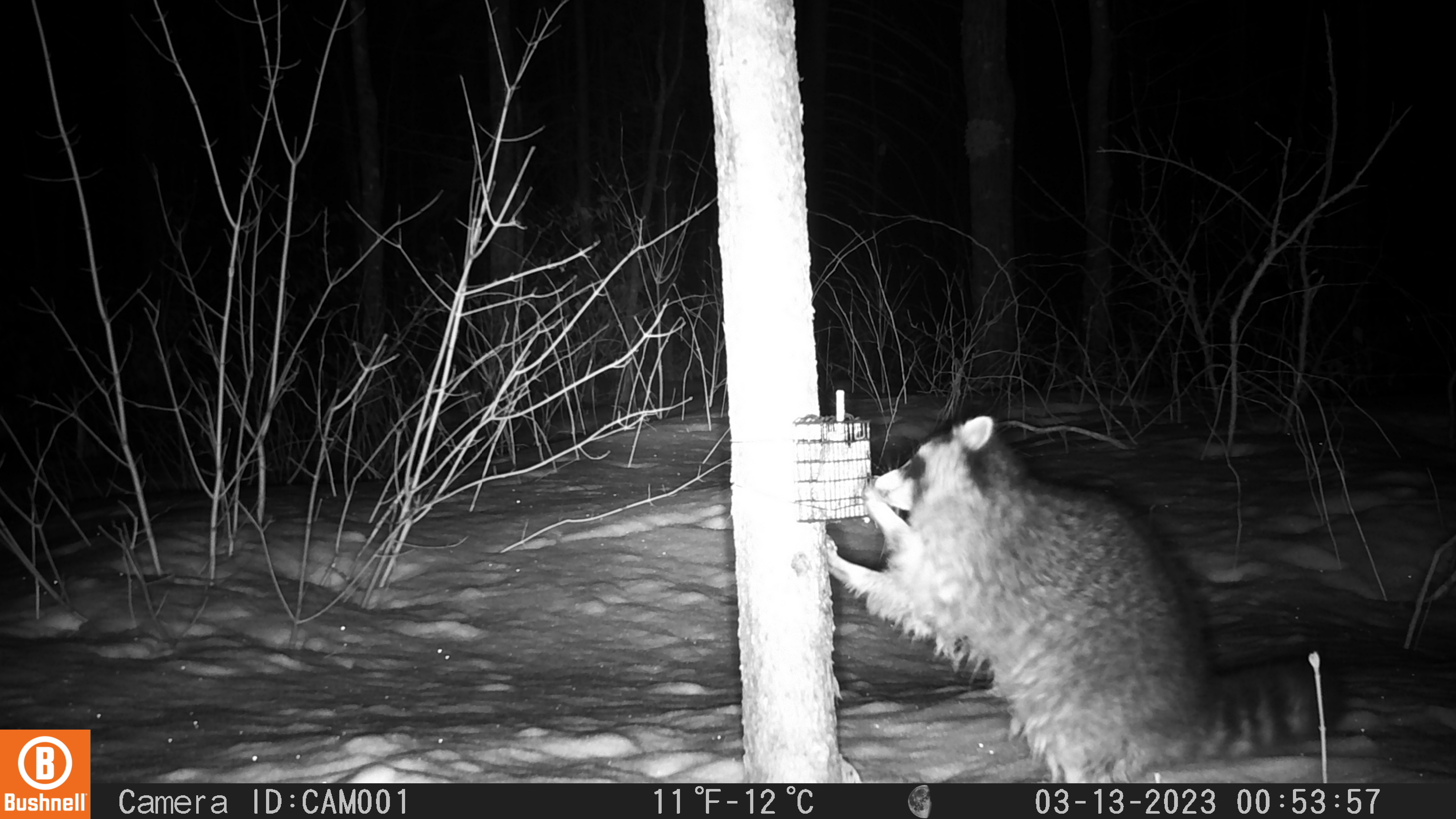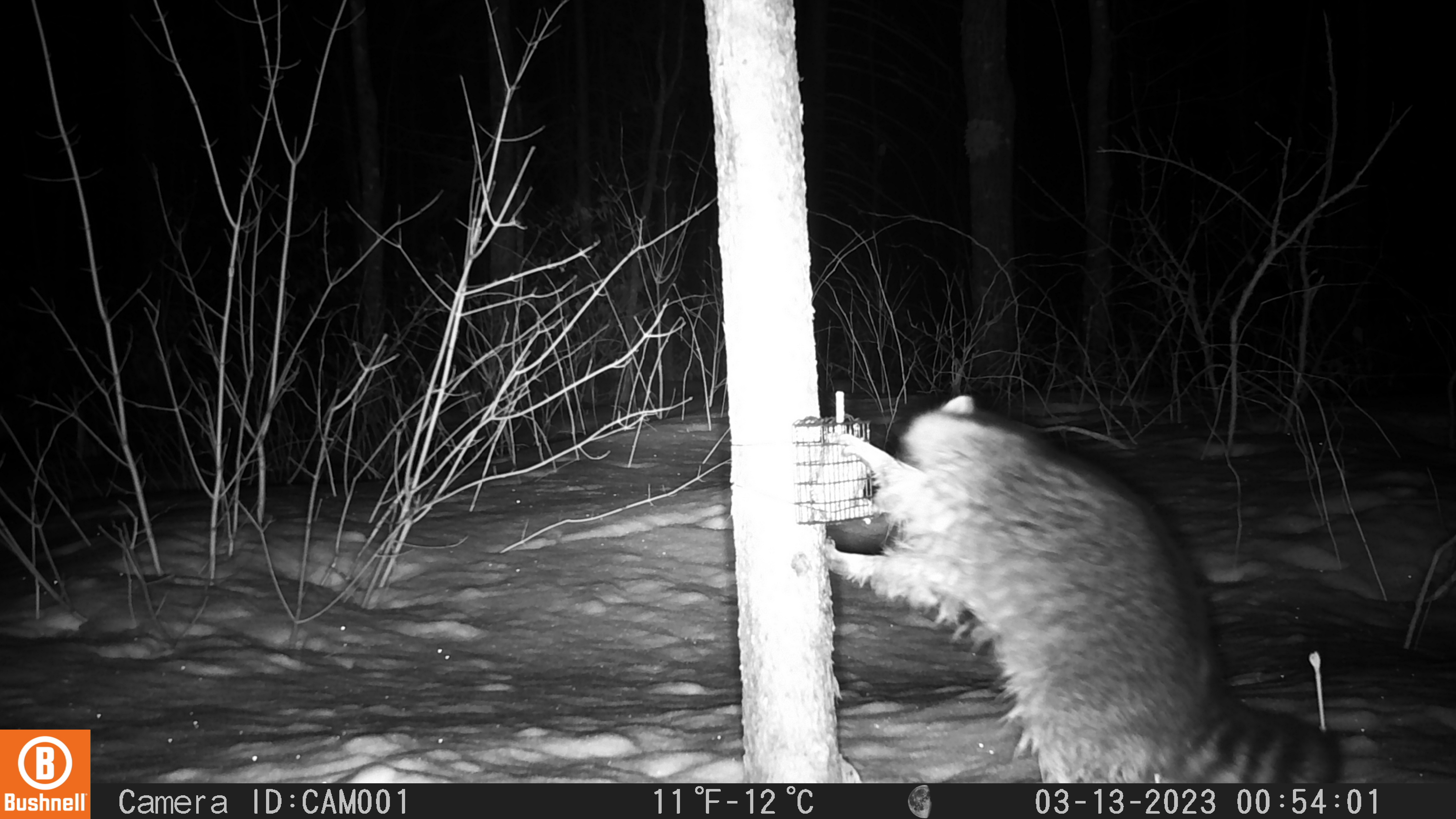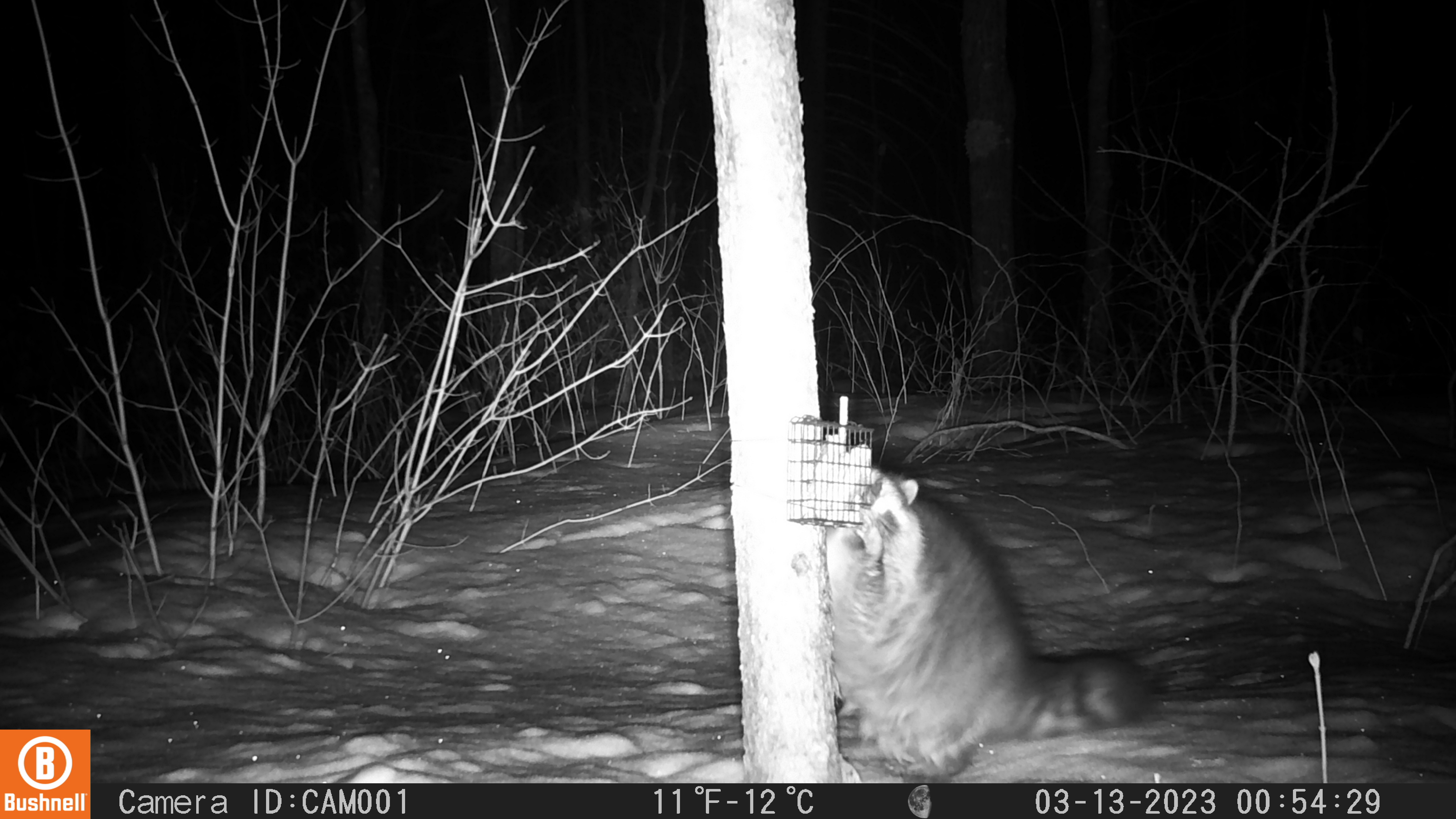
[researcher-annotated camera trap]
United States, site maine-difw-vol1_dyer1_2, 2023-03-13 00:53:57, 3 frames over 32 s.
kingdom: Animalia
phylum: Chordata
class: Mammalia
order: Carnivora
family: Procyonidae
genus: Procyon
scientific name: Procyon lotor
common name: raccoon